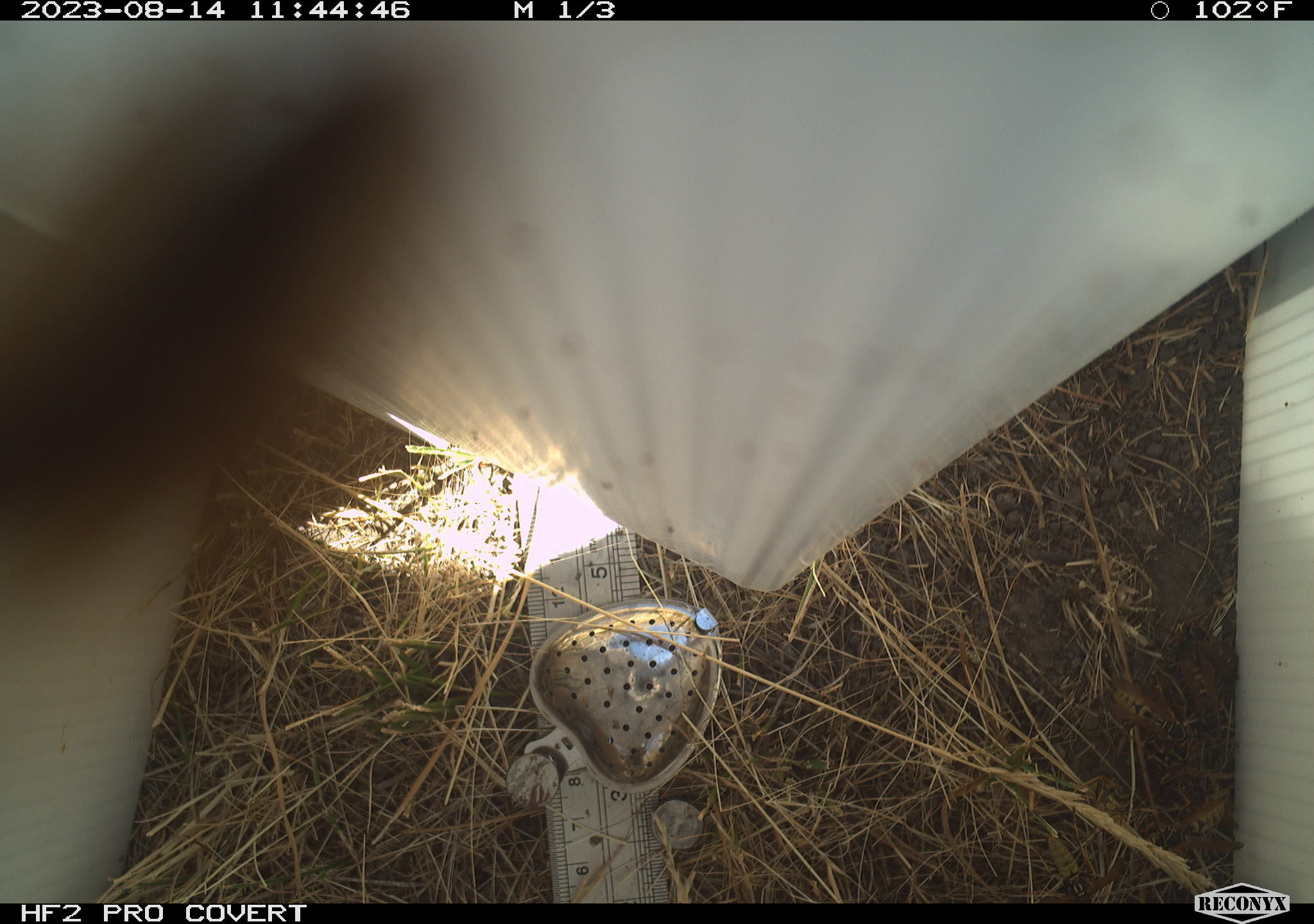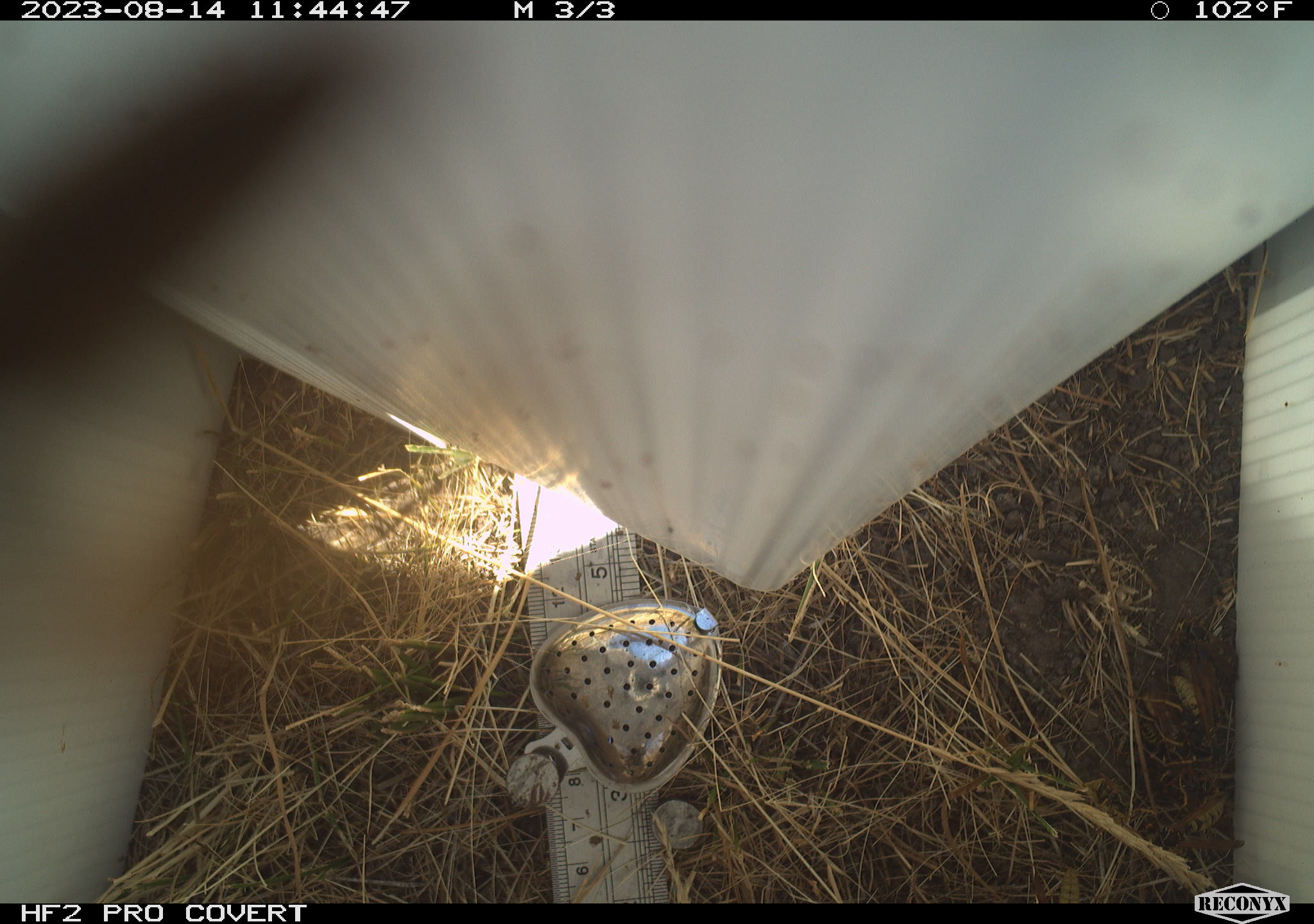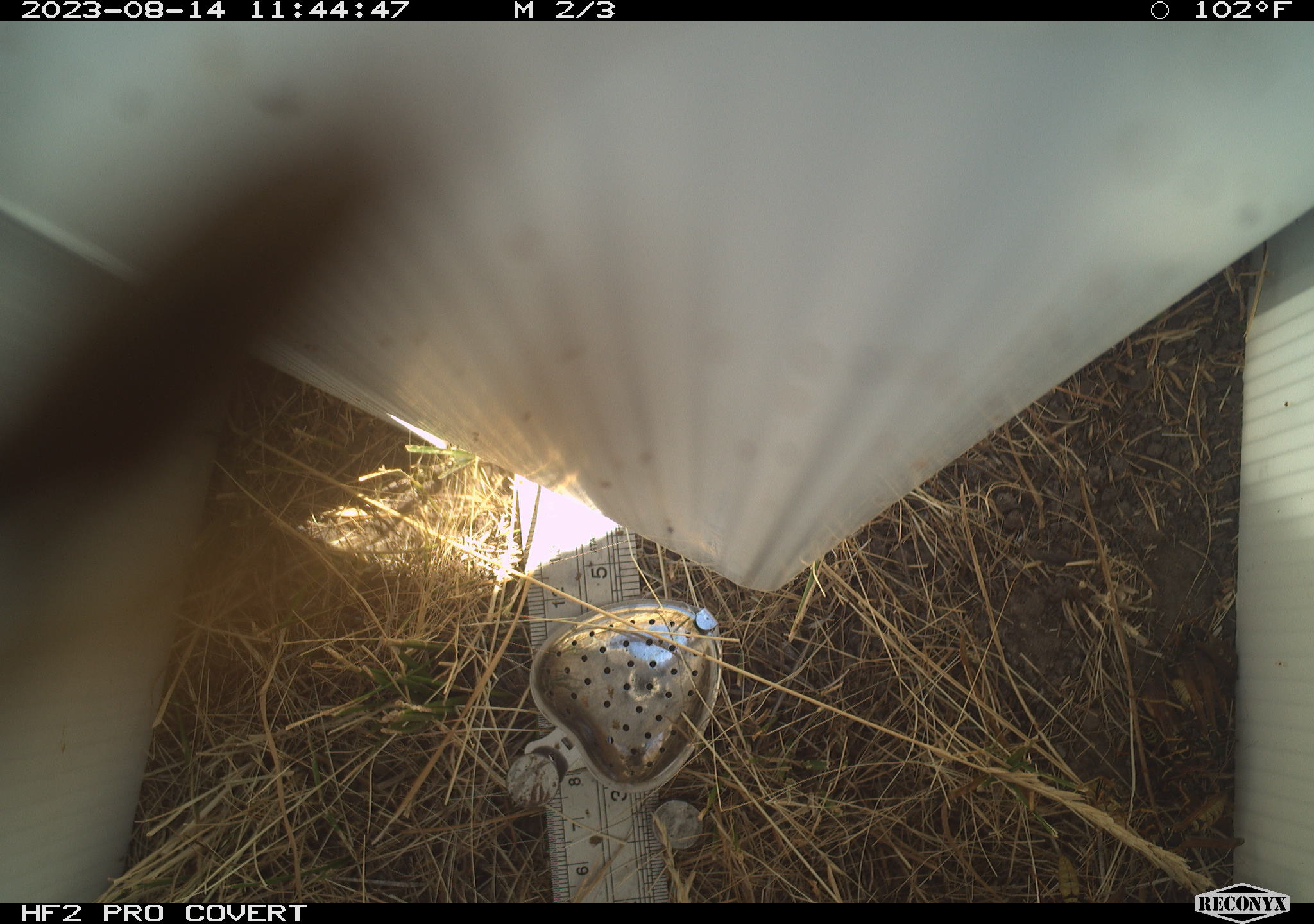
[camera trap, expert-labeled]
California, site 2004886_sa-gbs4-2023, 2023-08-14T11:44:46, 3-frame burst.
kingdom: Animalia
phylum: Arthropoda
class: Insecta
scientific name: Insecta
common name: insect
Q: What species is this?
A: Insect (Insecta).